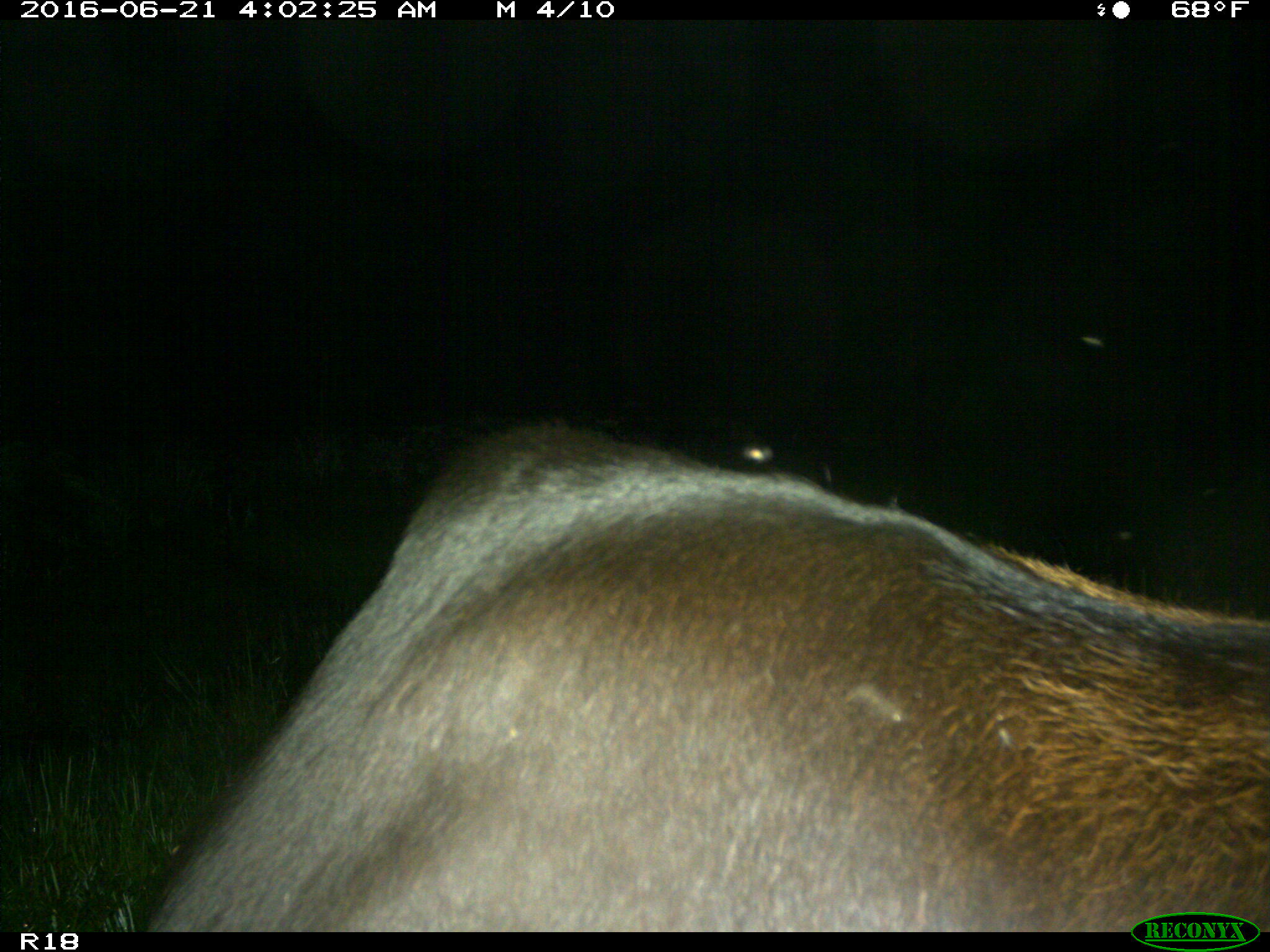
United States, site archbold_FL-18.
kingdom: Animalia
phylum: Chordata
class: Mammalia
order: Artiodactyla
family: Bovidae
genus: Bos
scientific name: Bos taurus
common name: domestic cow